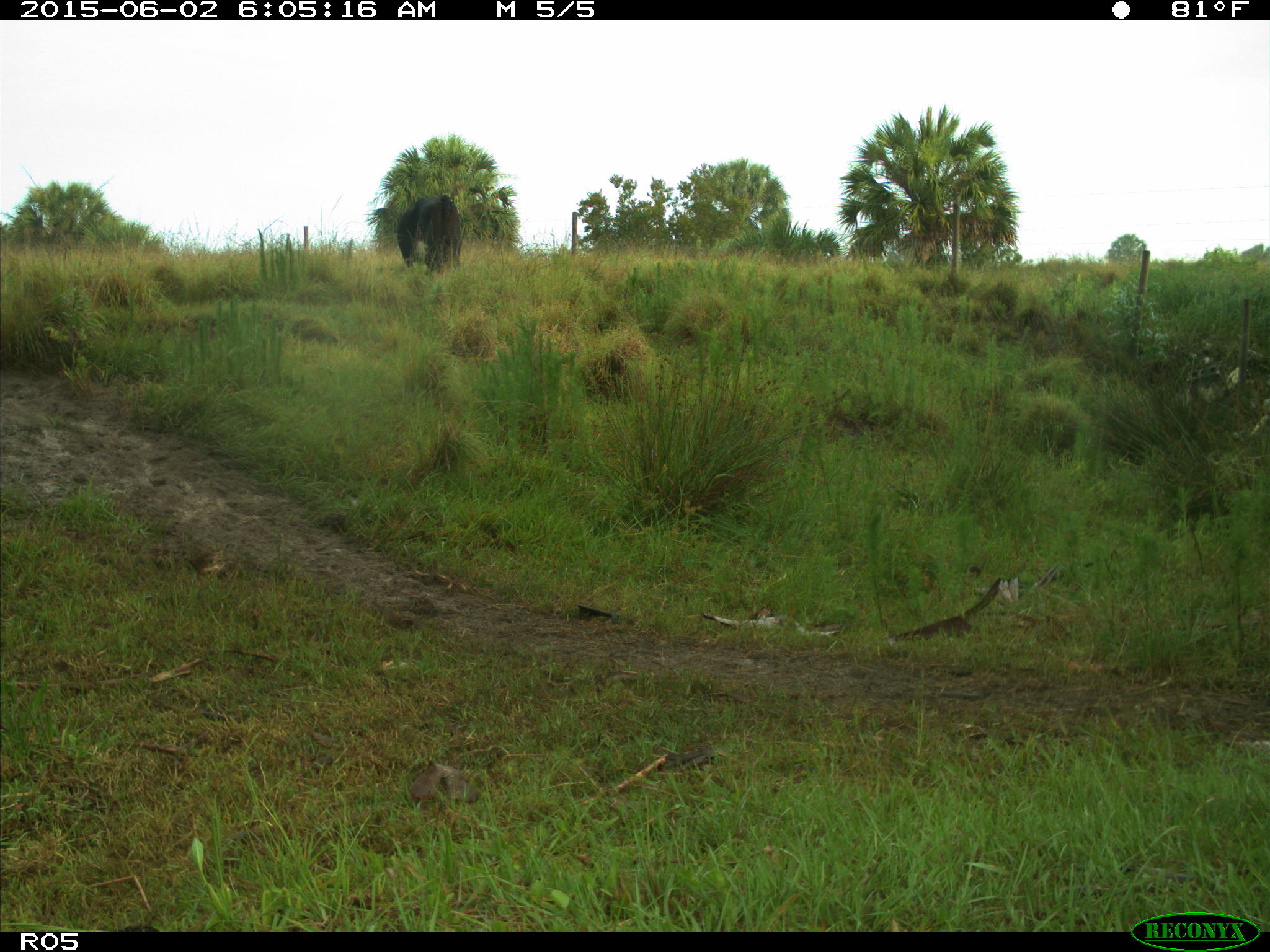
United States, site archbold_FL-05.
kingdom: Animalia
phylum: Chordata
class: Mammalia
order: Artiodactyla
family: Bovidae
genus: Bos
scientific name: Bos taurus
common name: domestic cow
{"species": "Bos taurus (domestic cow)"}